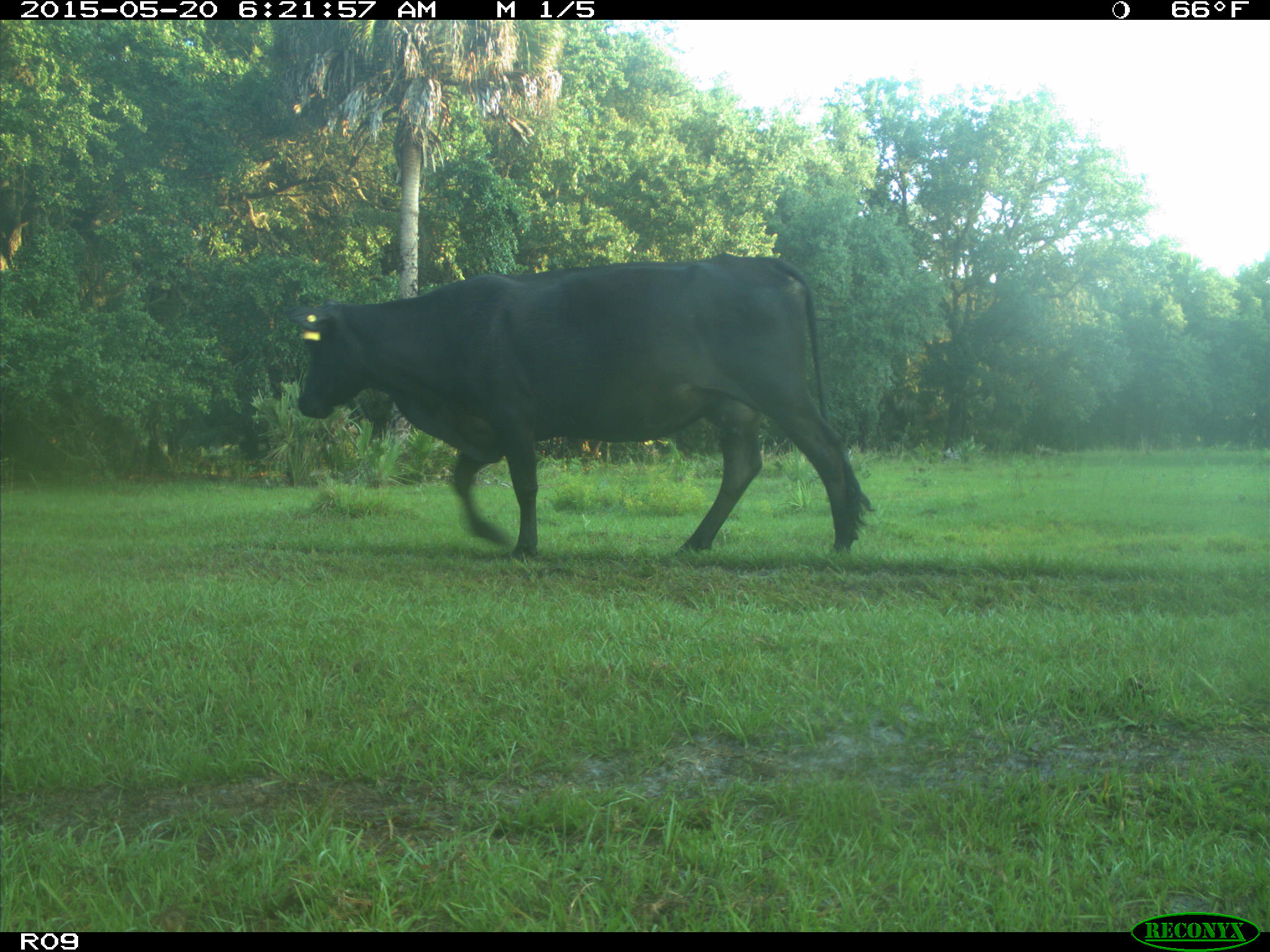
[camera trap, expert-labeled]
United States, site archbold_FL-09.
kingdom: Animalia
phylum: Chordata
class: Mammalia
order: Artiodactyla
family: Bovidae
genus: Bos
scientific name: Bos taurus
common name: domestic cow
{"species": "Bos taurus (domestic cow)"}